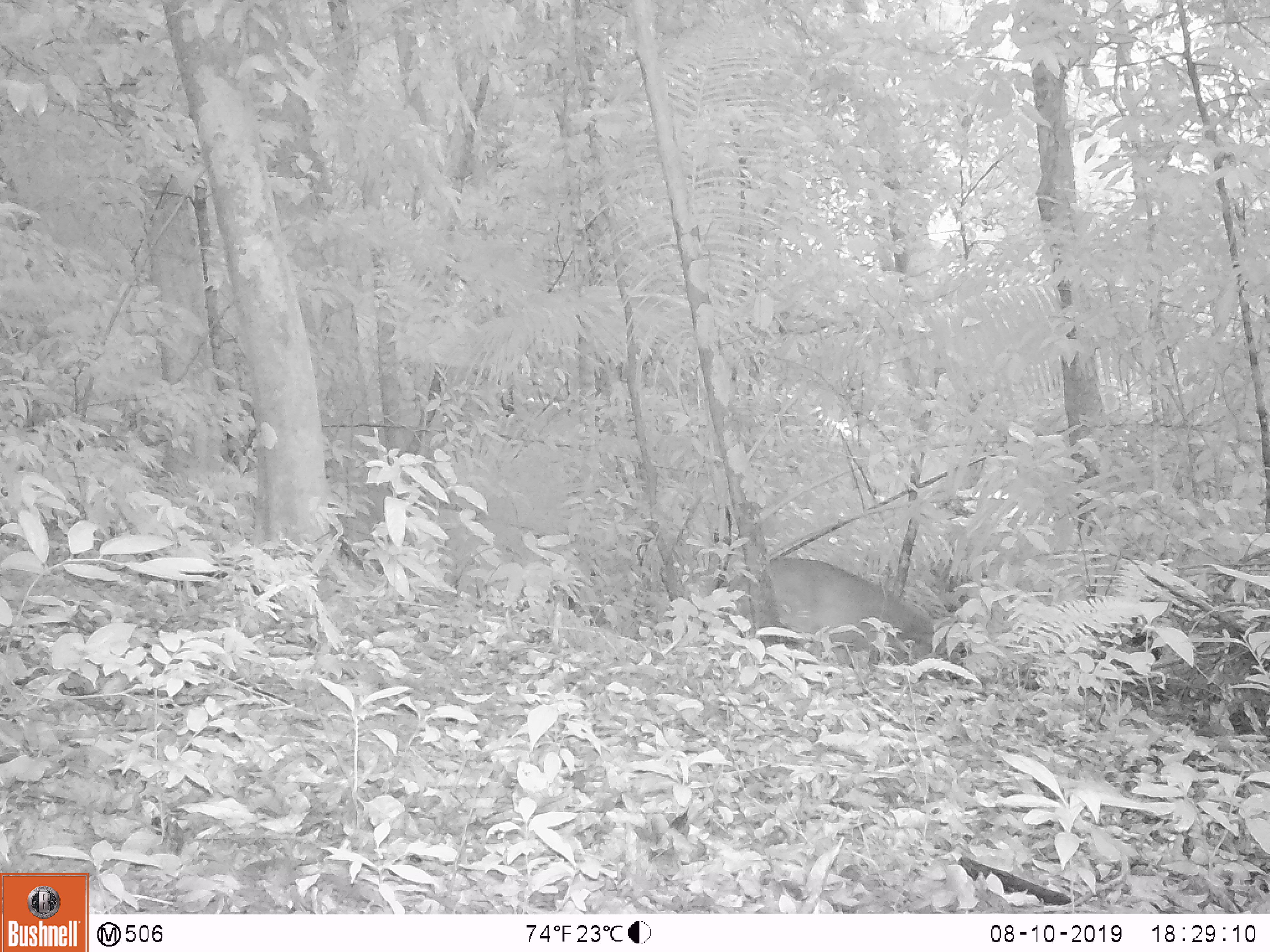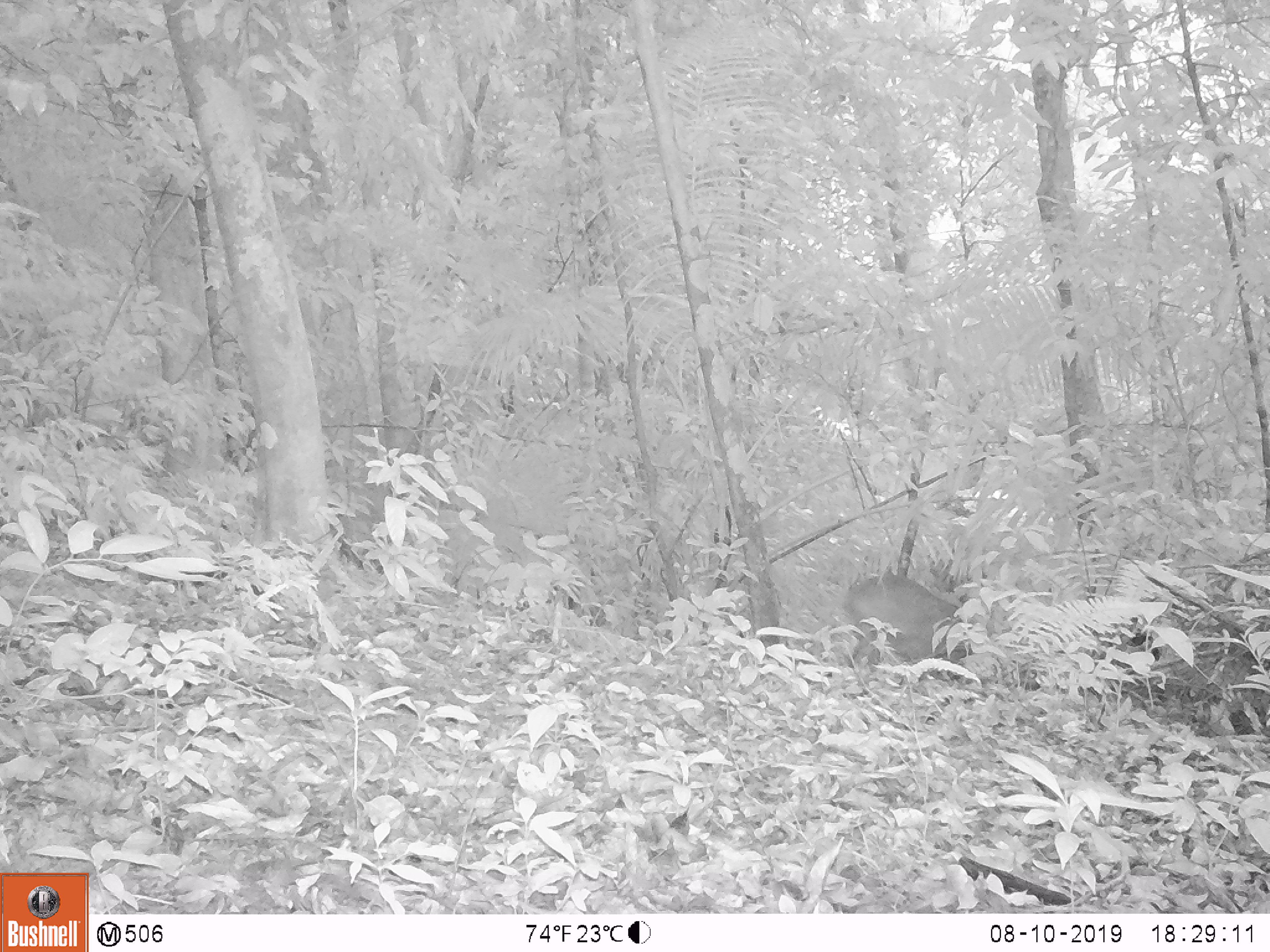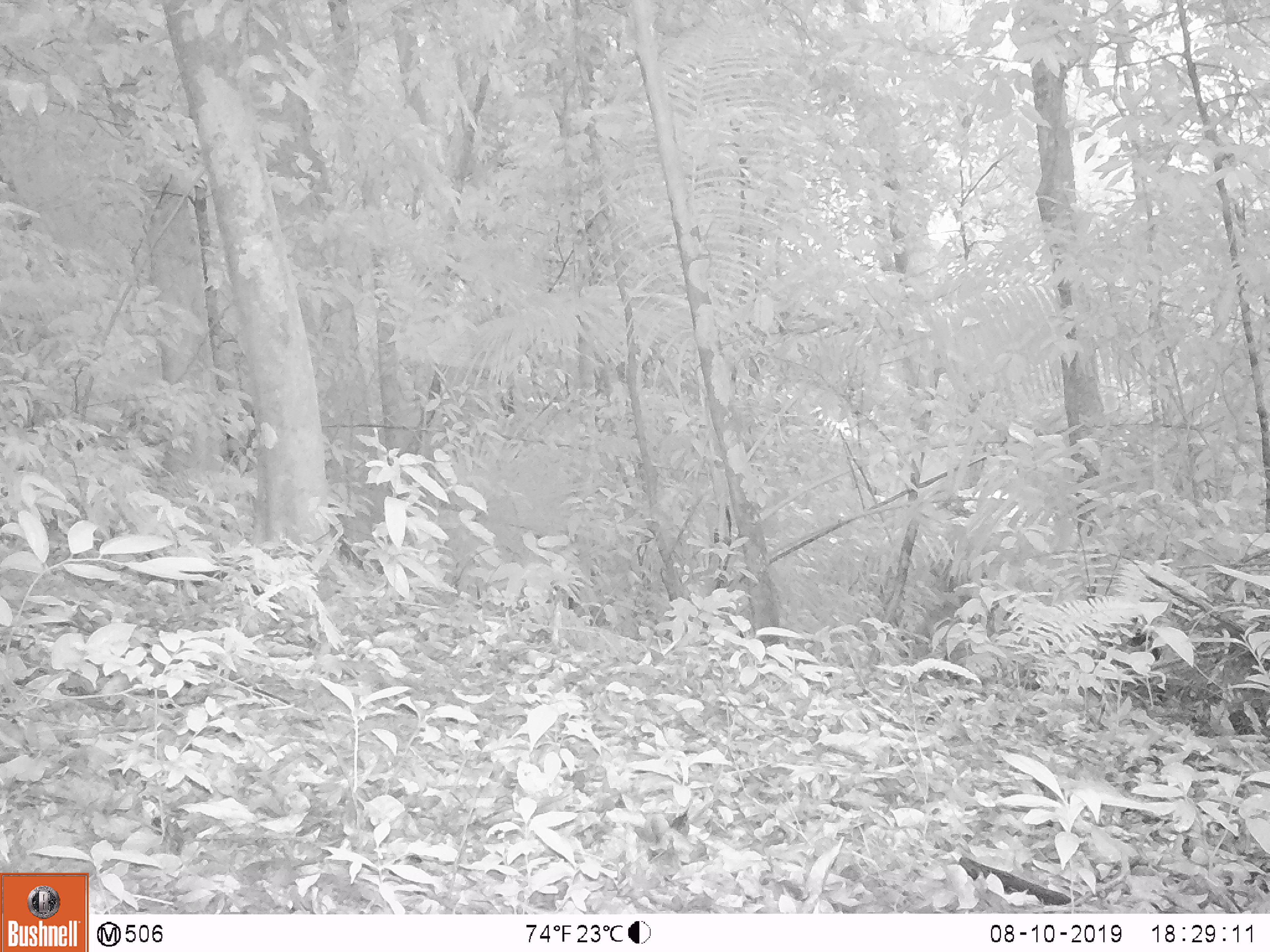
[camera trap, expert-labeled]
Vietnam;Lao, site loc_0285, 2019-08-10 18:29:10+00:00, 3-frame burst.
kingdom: Animalia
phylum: Chordata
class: Mammalia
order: Artiodactyla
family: Cervidae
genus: Muntiacus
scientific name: Muntiacus vuquangensis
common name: large-antlered muntjac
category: large antlered muntjac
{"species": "large antlered muntjac (large-antlered muntjac) (Muntiacus vuquangensis)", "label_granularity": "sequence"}